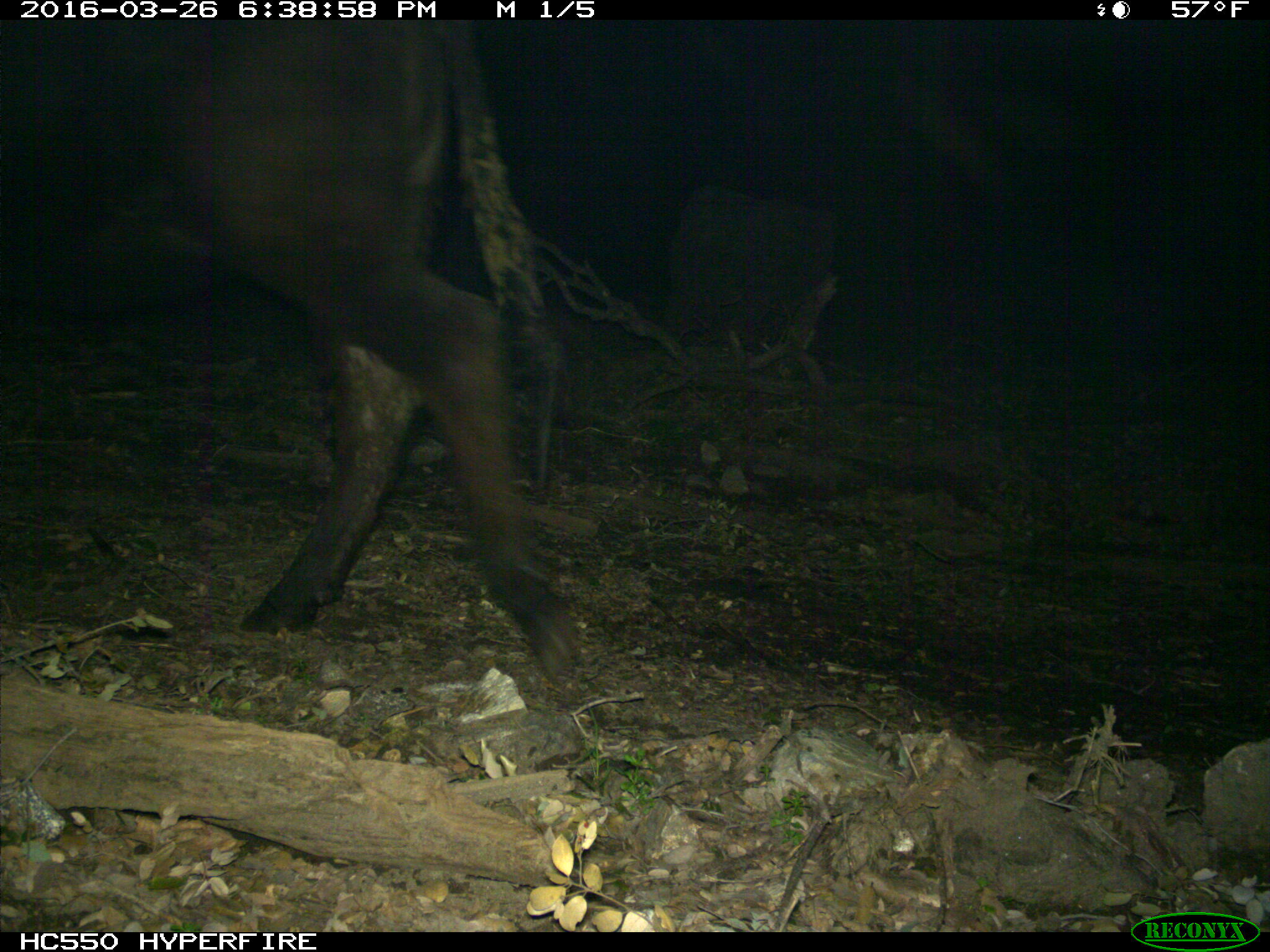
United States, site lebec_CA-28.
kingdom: Animalia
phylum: Chordata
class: Mammalia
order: Artiodactyla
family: Bovidae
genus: Bos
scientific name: Bos taurus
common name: domestic cow